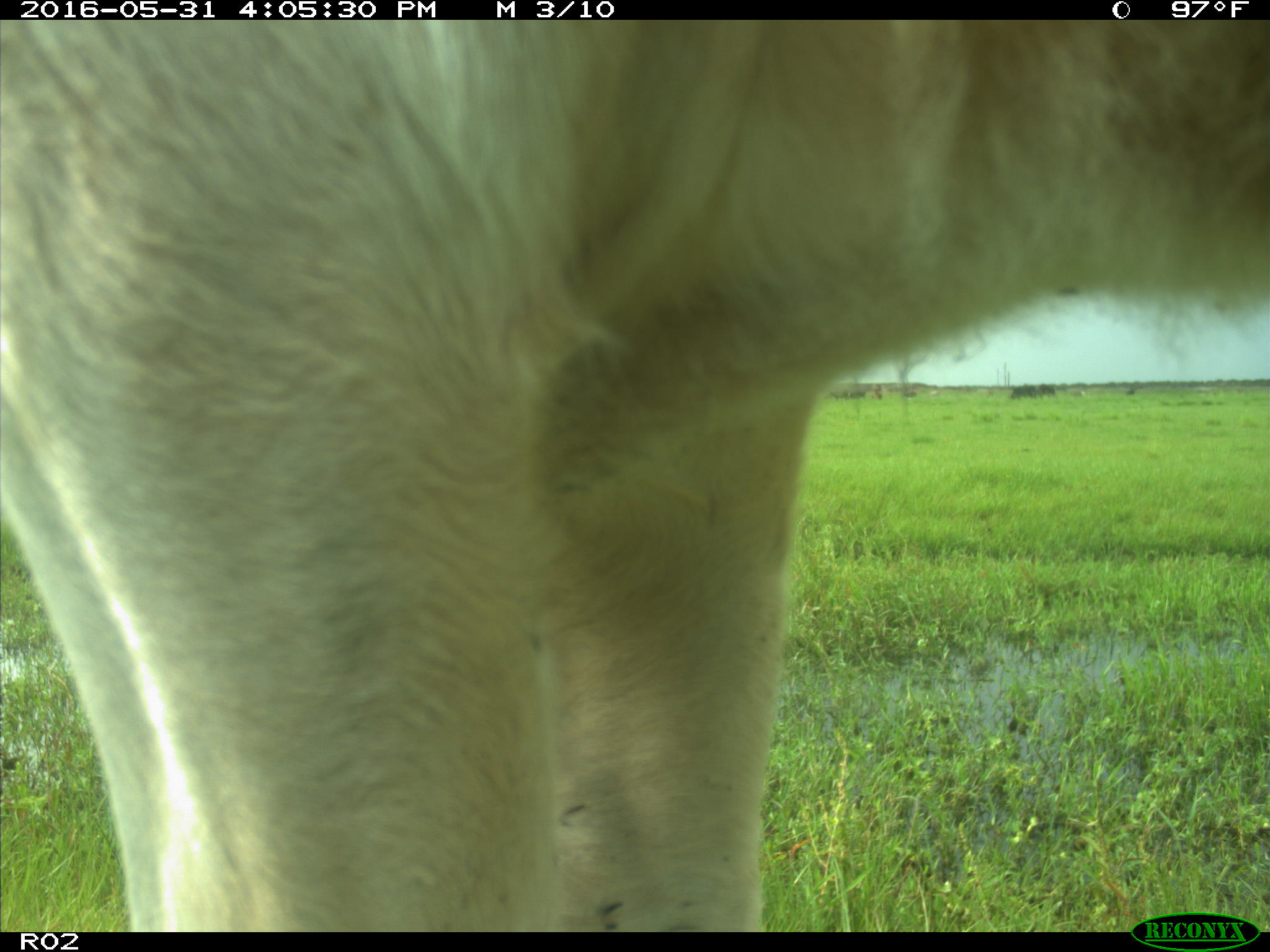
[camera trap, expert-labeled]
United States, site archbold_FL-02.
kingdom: Animalia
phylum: Chordata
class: Mammalia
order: Artiodactyla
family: Bovidae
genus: Bos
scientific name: Bos taurus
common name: domestic cow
Bos taurus (domestic cow).